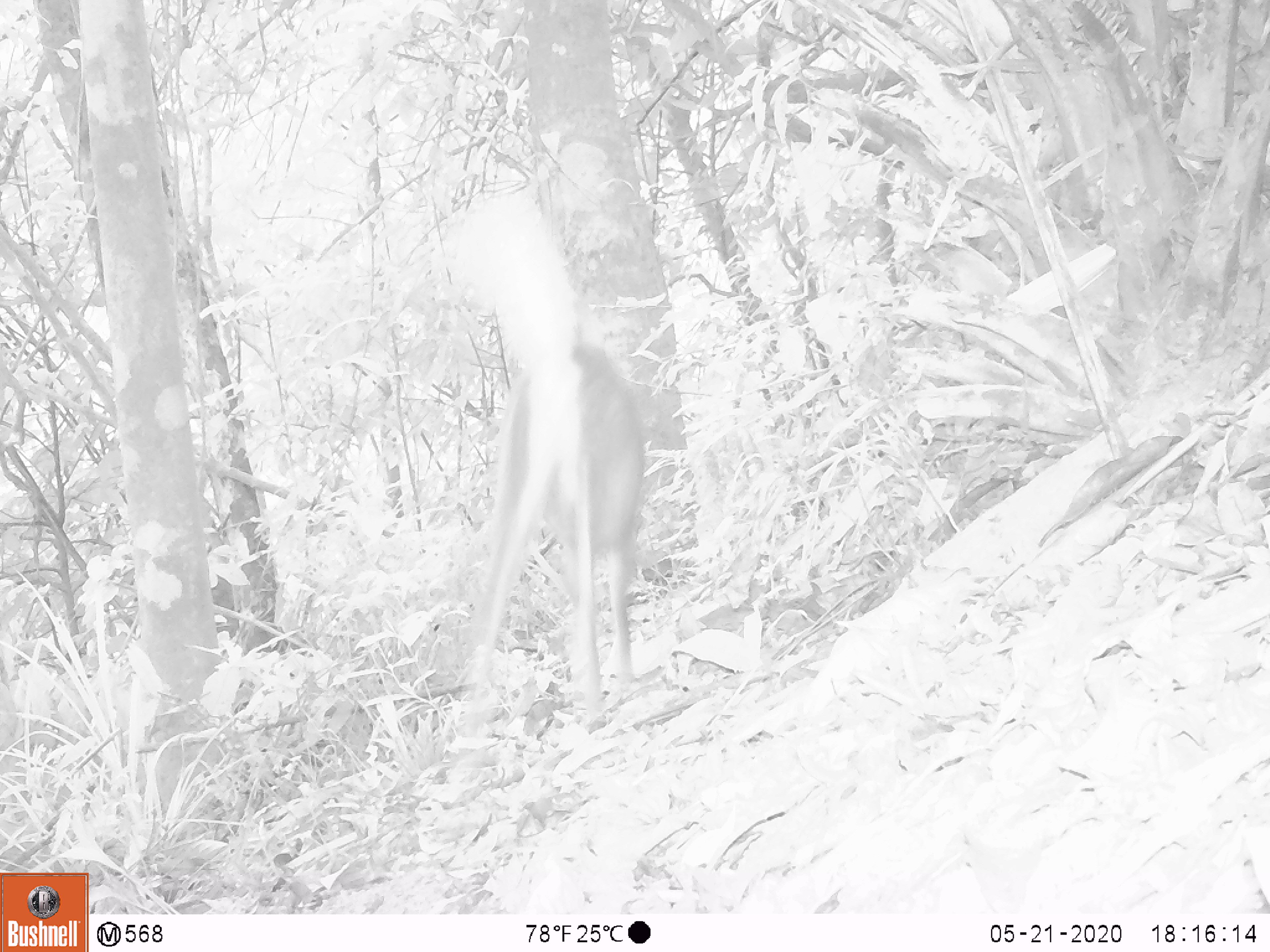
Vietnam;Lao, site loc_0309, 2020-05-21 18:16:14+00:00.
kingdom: Animalia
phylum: Chordata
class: Mammalia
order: Artiodactyla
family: Cervidae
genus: Muntiacus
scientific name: Muntiacus rooseveltorum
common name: roosevelt's muntjac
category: roosevelts muntjac group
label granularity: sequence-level